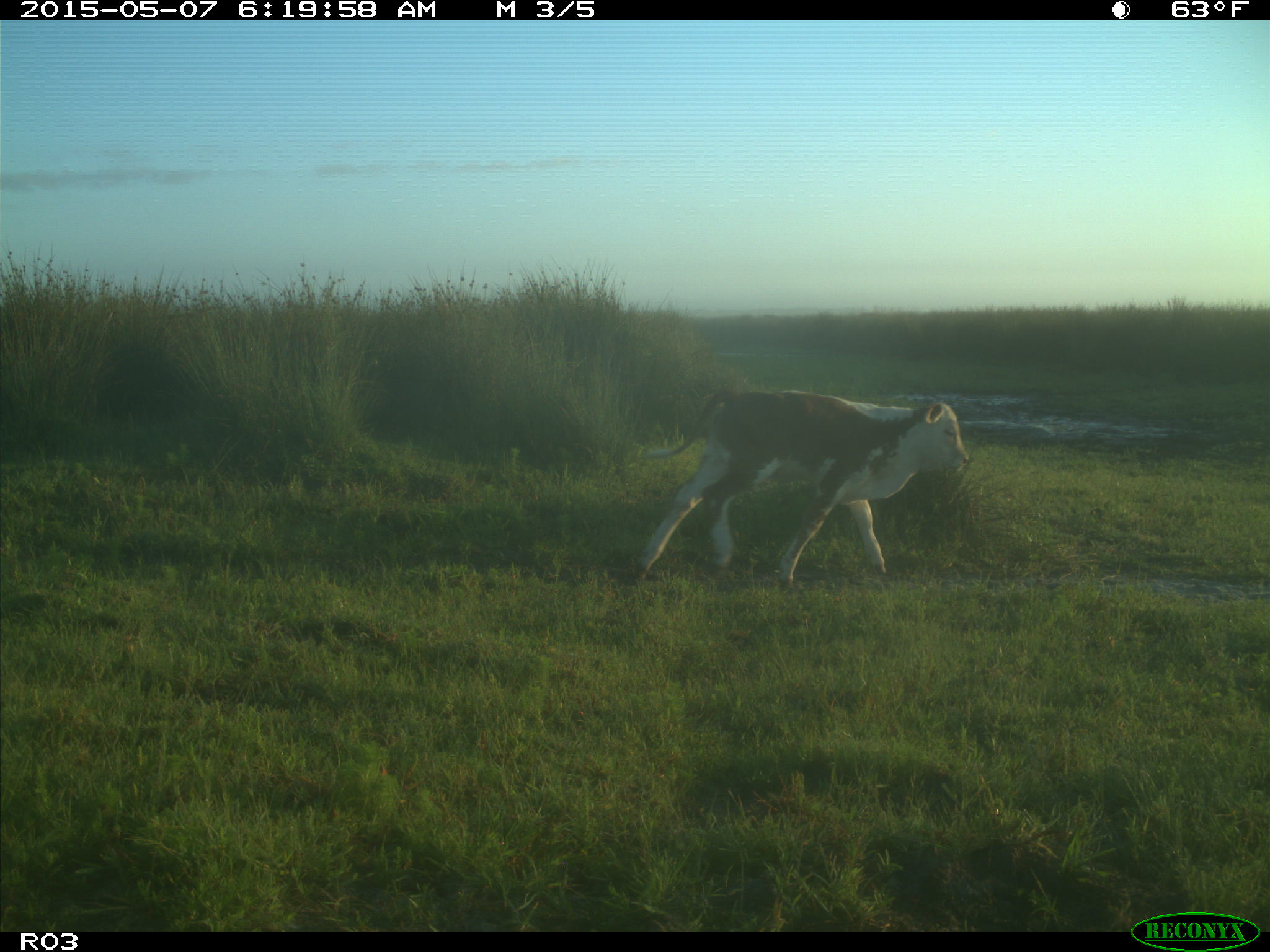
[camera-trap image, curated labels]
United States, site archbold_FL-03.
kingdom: Animalia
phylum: Chordata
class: Mammalia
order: Artiodactyla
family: Bovidae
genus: Bos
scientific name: Bos taurus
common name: domestic cow